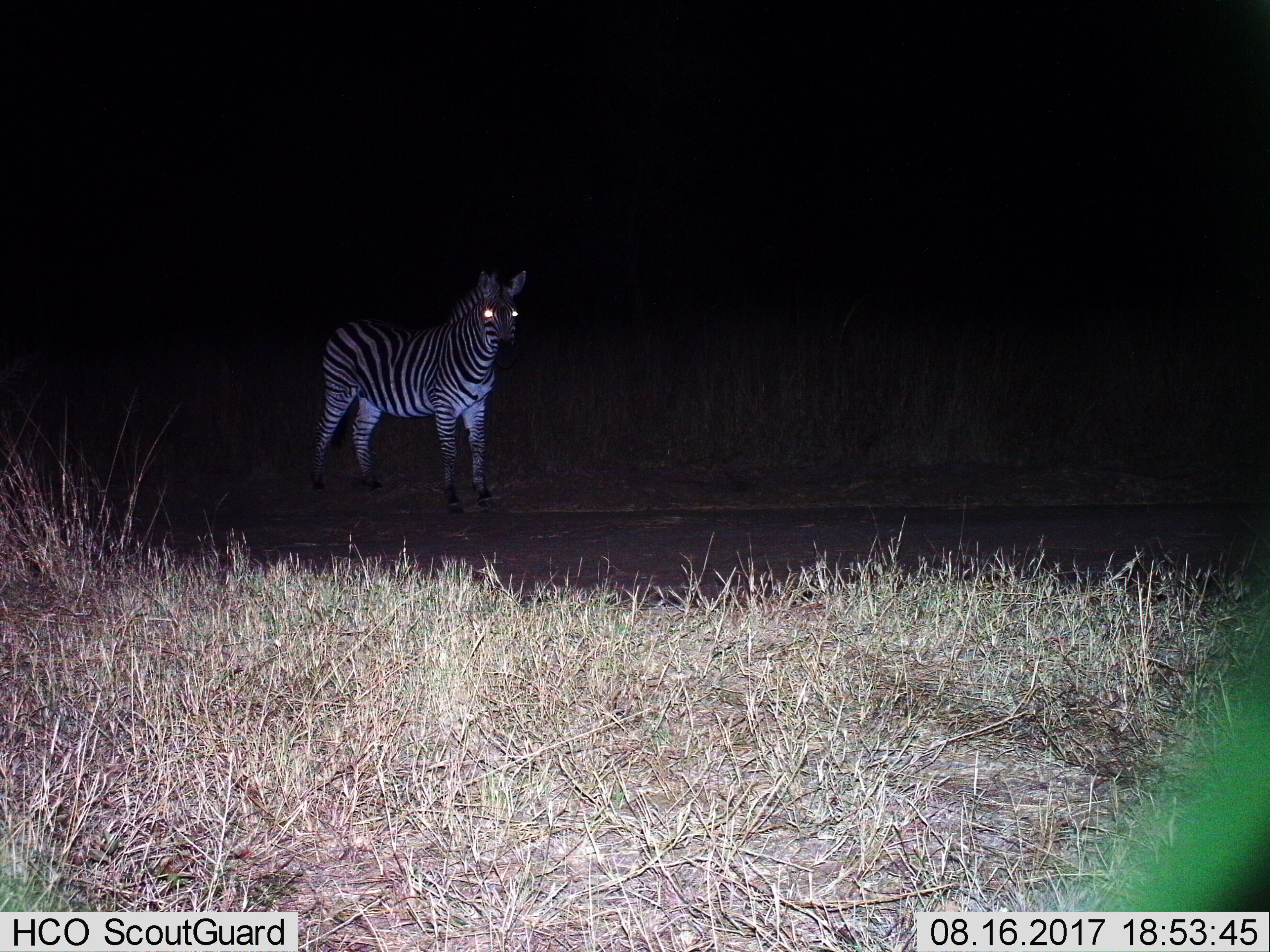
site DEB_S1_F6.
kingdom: Animalia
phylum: Chordata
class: Mammalia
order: Perissodactyla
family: Equidae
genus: Equus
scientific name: Equus quagga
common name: plains zebra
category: zebraplains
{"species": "zebraplains (plains zebra) (Equus quagga)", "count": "1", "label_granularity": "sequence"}